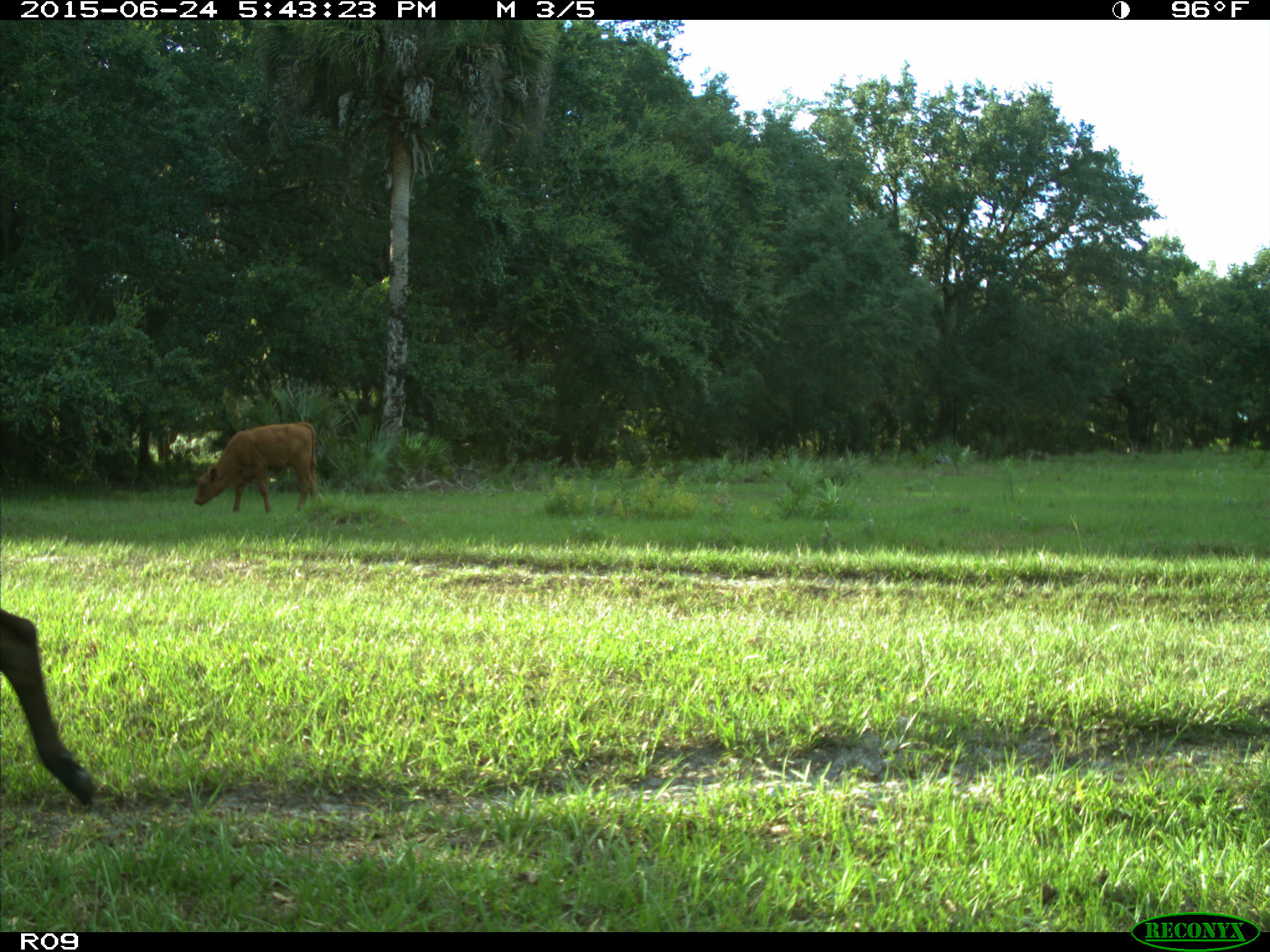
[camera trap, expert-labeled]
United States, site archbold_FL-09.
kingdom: Animalia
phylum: Chordata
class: Mammalia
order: Artiodactyla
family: Bovidae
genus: Bos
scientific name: Bos taurus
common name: domestic cow